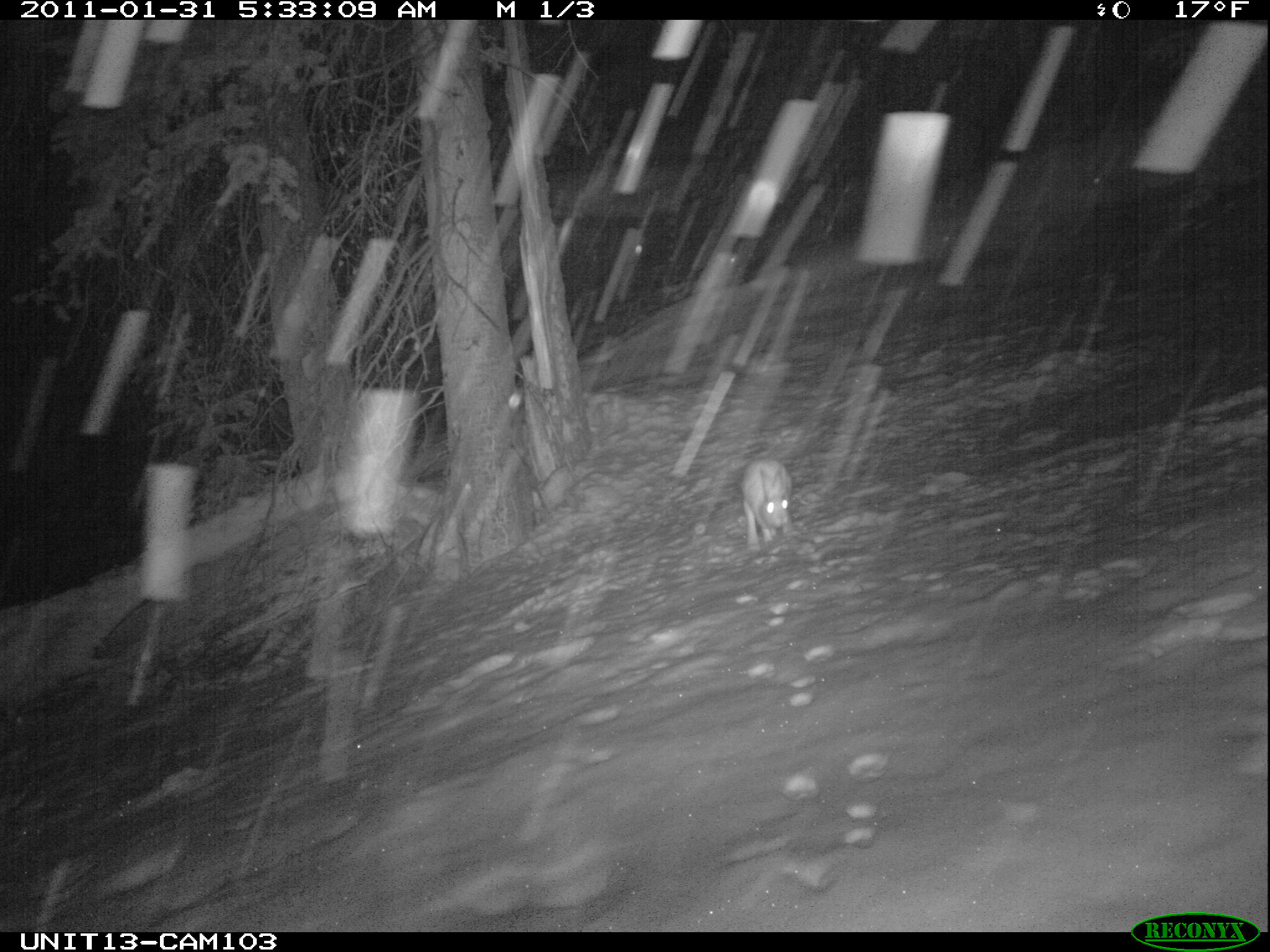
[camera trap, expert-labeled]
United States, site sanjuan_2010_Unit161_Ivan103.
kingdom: Animalia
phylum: Chordata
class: Mammalia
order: Lagomorpha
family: Leporidae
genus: Lepus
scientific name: Lepus americanus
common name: snowshoe hare